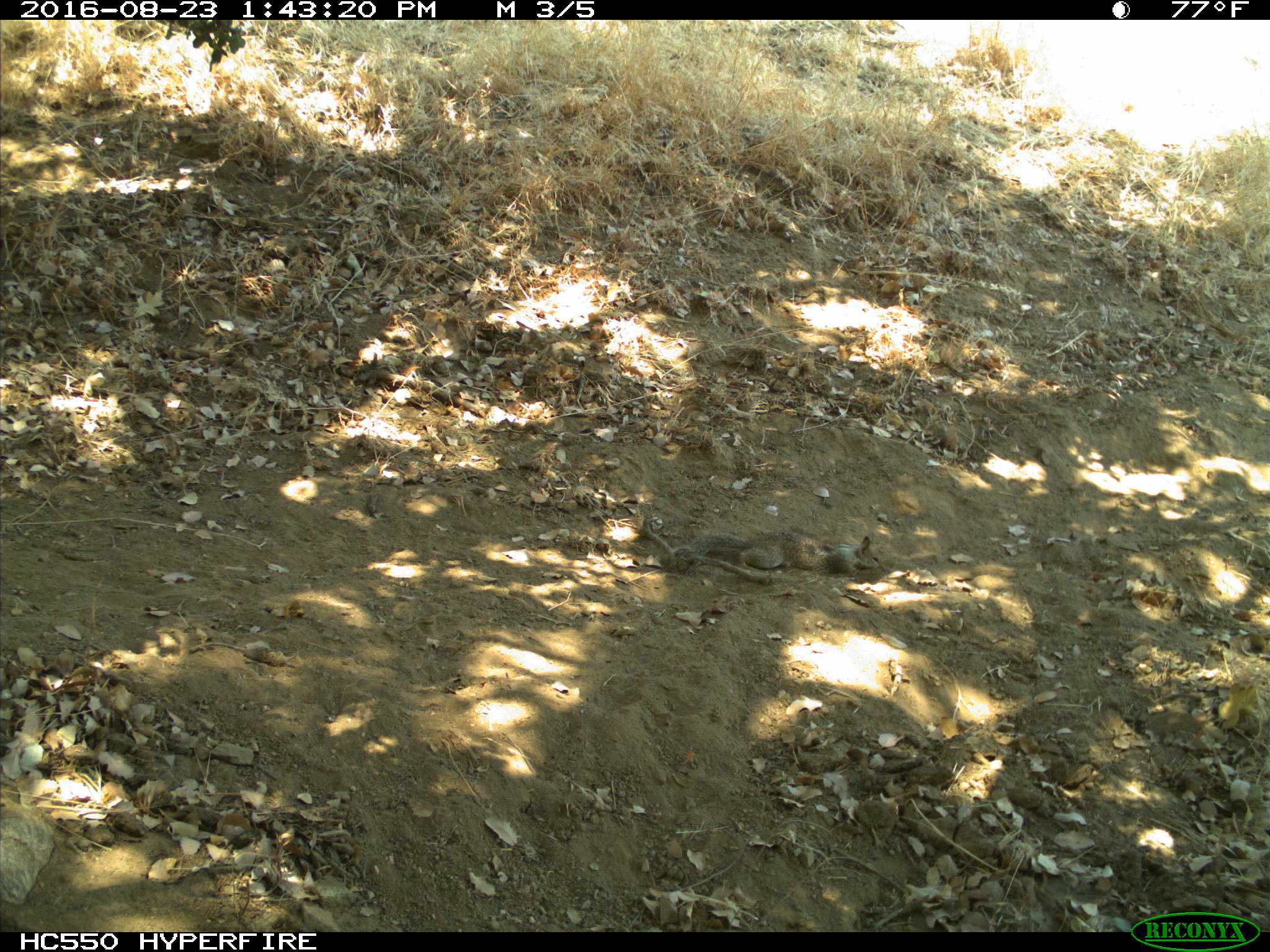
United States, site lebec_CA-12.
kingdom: Animalia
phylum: Chordata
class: Mammalia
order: Rodentia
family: Sciuridae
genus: Otospermophilus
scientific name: Otospermophilus beecheyi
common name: california ground squirrel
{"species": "Otospermophilus beecheyi (california ground squirrel)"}